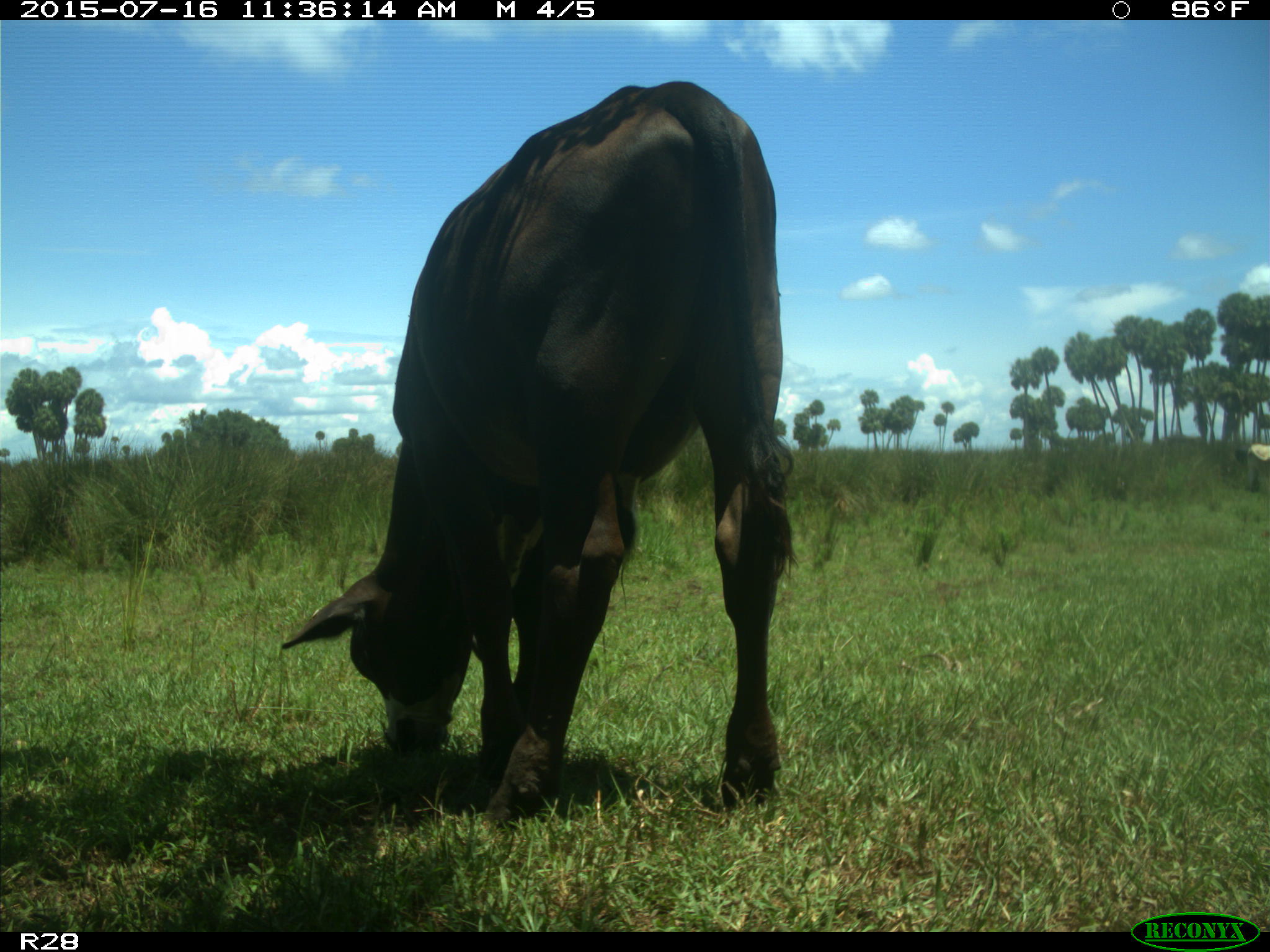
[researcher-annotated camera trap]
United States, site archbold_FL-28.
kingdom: Animalia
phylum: Chordata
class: Mammalia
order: Artiodactyla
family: Bovidae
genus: Bos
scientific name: Bos taurus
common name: domestic cow